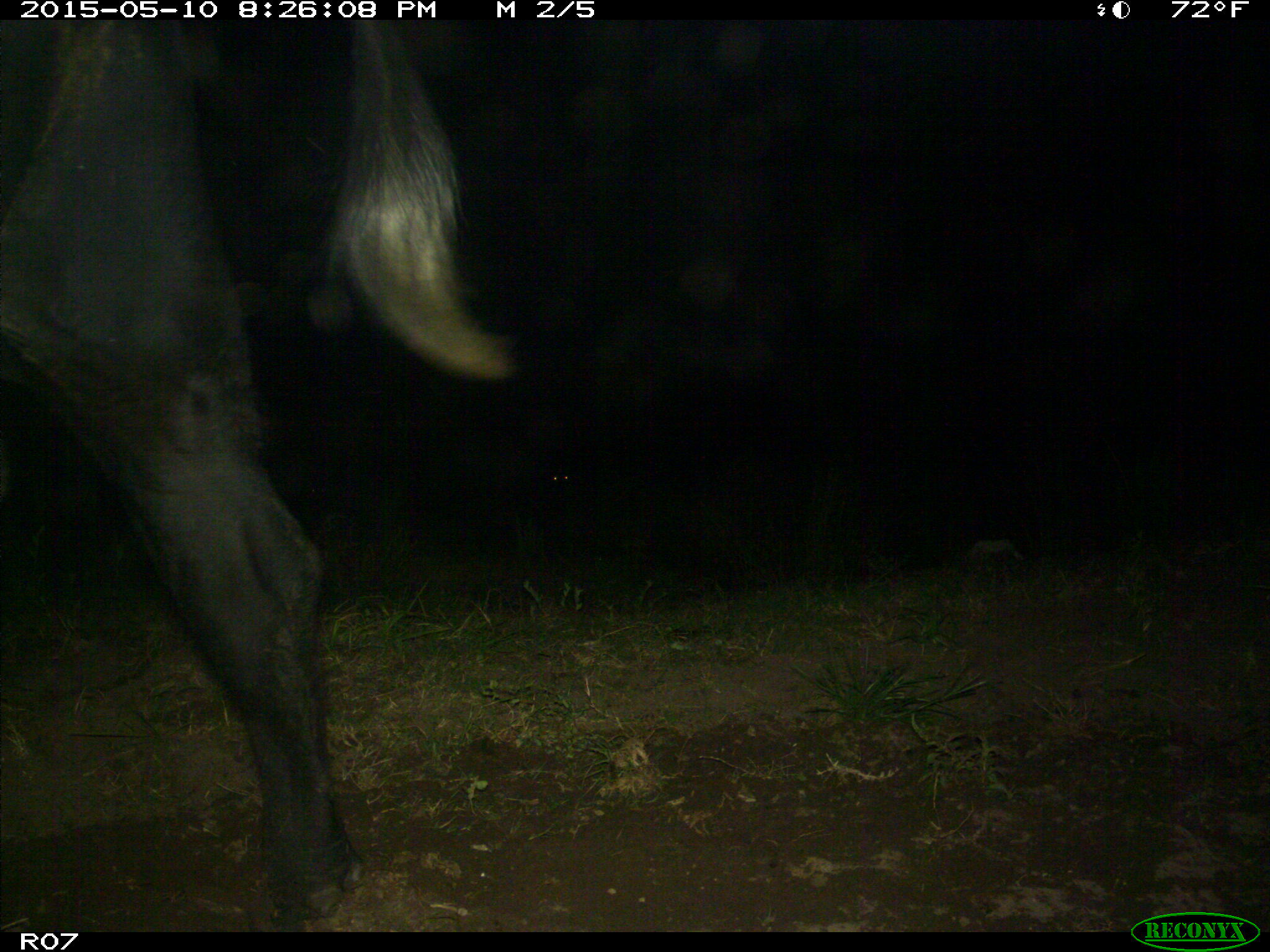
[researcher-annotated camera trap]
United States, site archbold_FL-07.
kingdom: Animalia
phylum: Chordata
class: Mammalia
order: Artiodactyla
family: Bovidae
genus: Bos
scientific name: Bos taurus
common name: domestic cow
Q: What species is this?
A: Bos taurus (domestic cow).